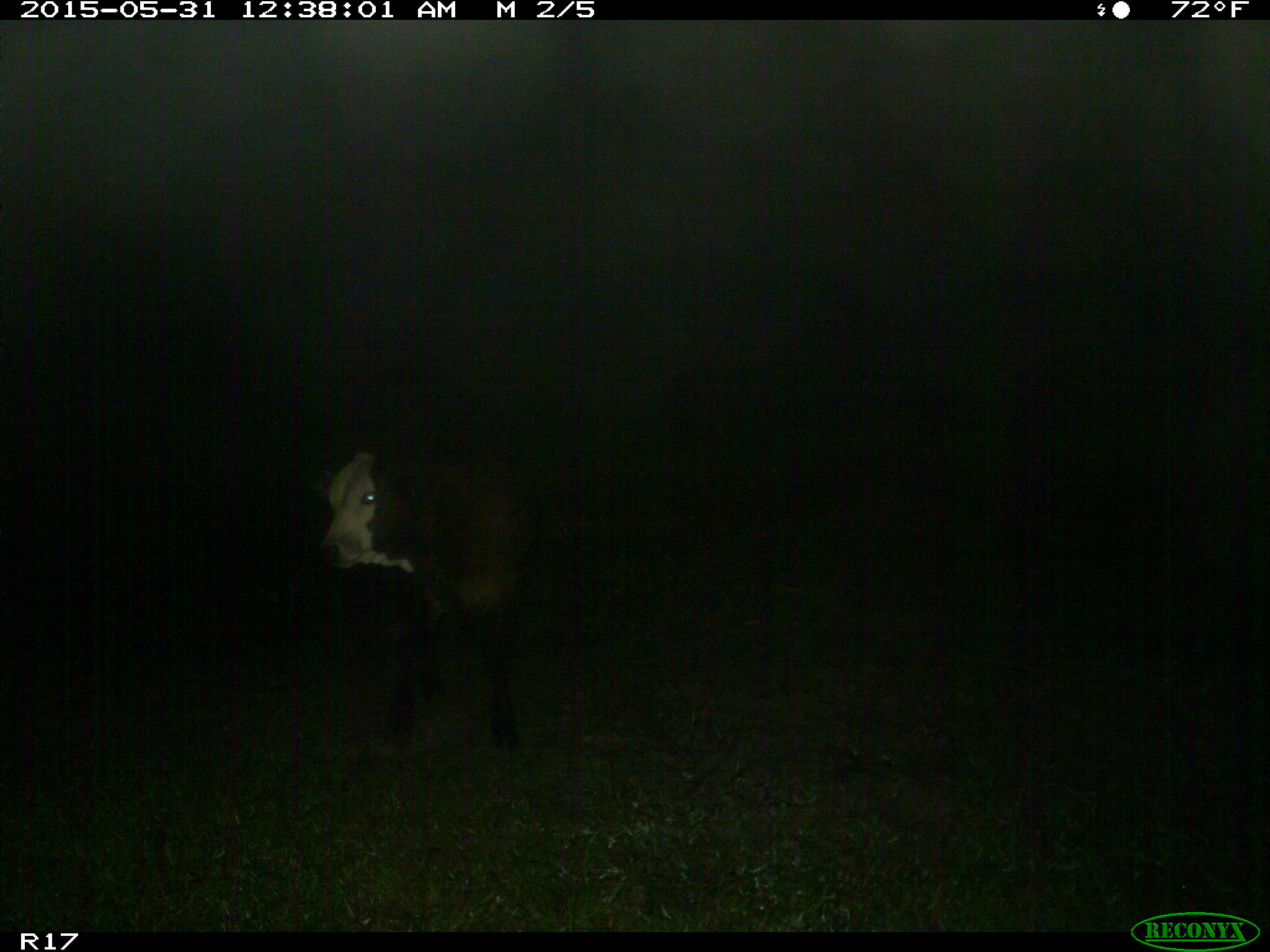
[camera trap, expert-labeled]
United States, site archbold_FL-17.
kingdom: Animalia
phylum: Chordata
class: Mammalia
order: Artiodactyla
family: Bovidae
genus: Bos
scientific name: Bos taurus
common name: domestic cow